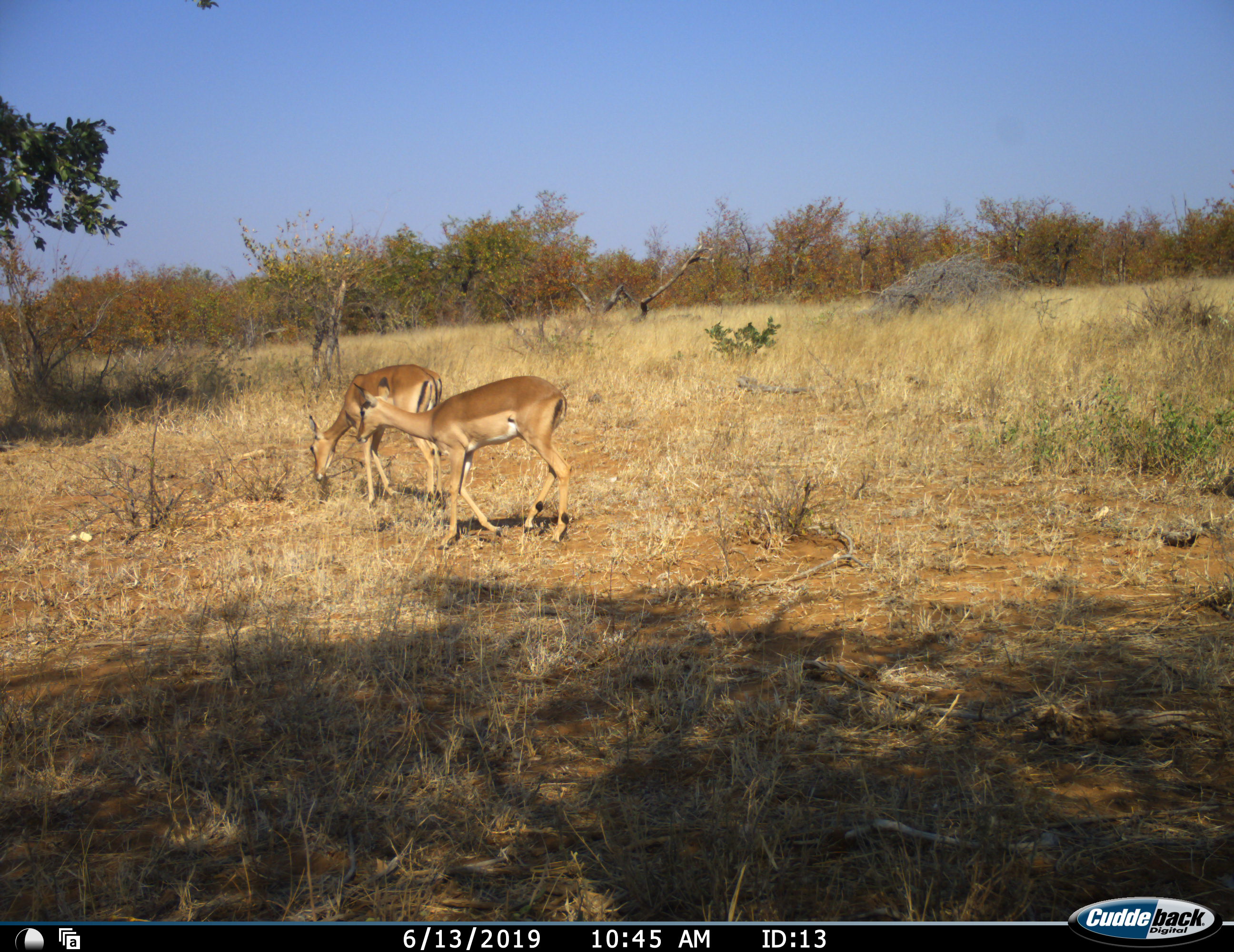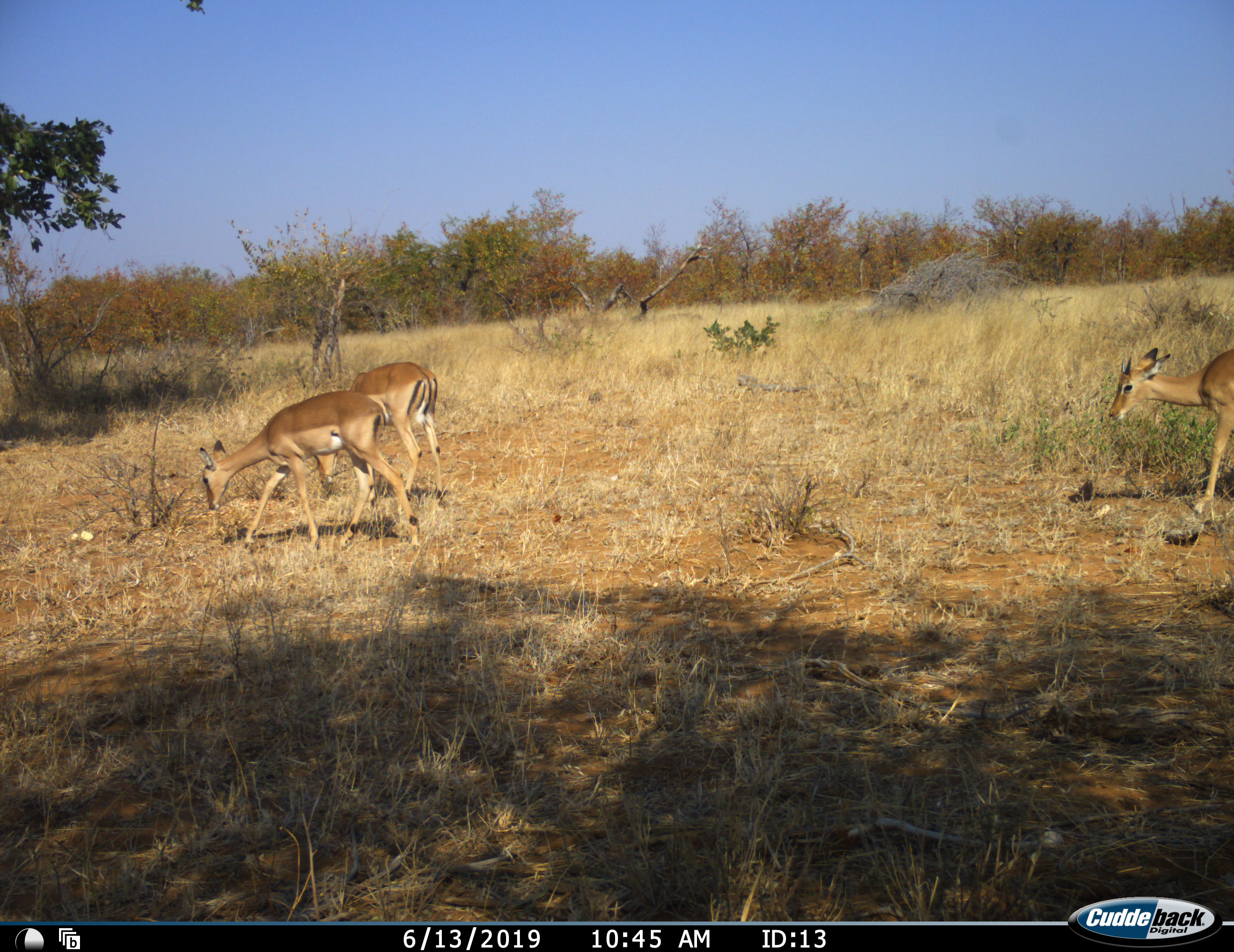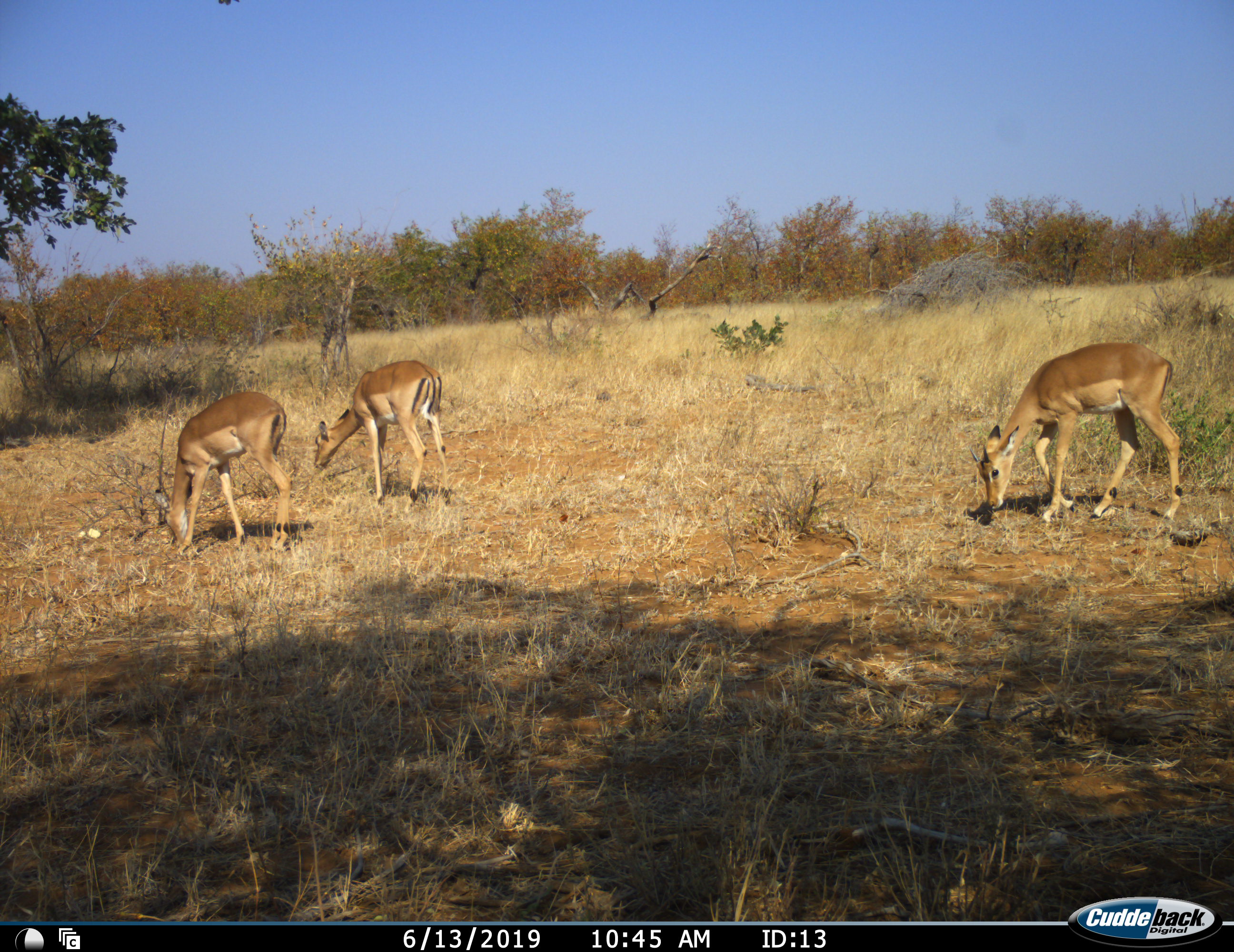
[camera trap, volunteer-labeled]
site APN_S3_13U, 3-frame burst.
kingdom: Animalia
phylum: Chordata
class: Mammalia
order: Artiodactyla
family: Bovidae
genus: Aepyceros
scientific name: Aepyceros melampus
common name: impala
Impala (Aepyceros melampus), count 3. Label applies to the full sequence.